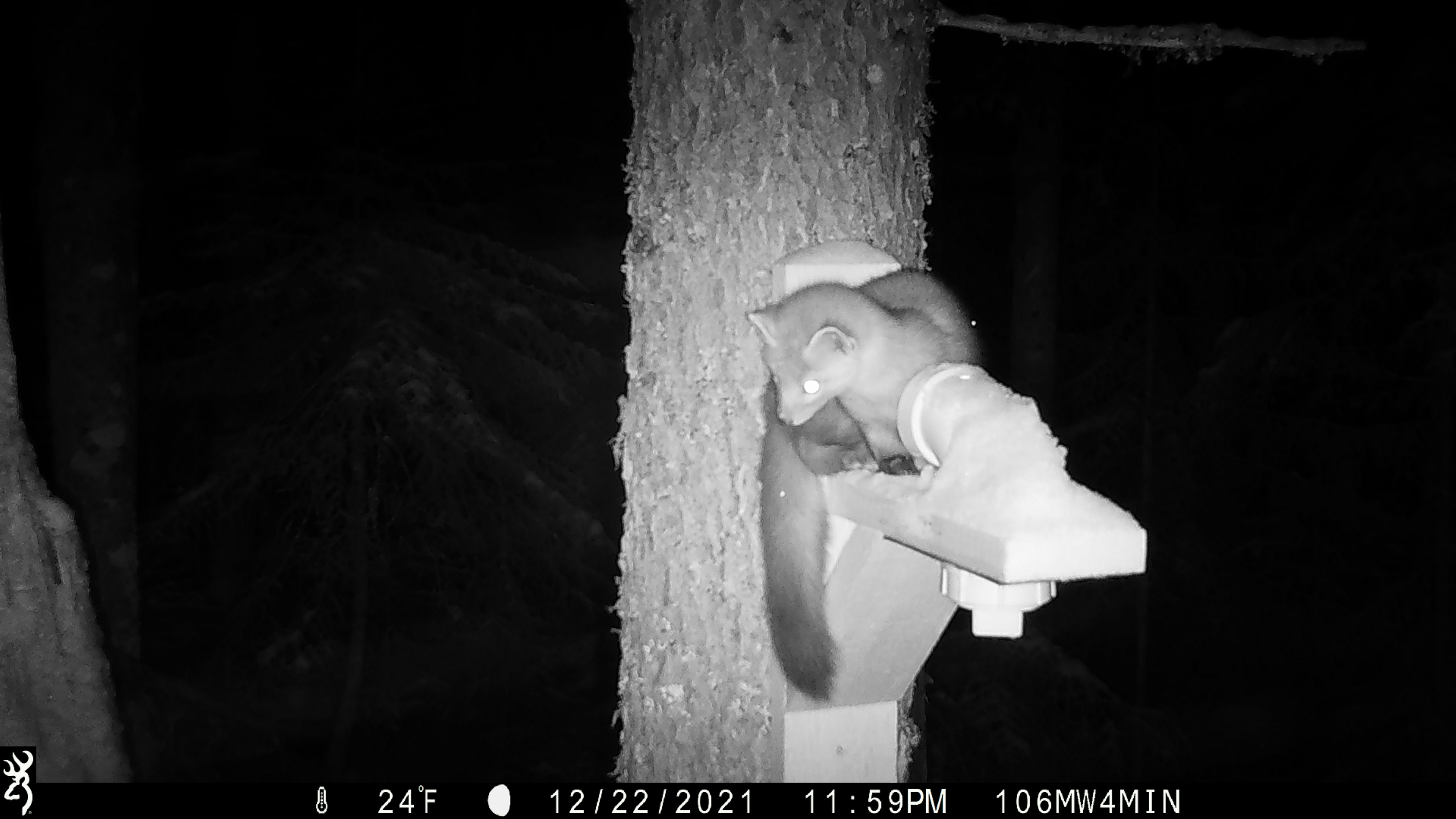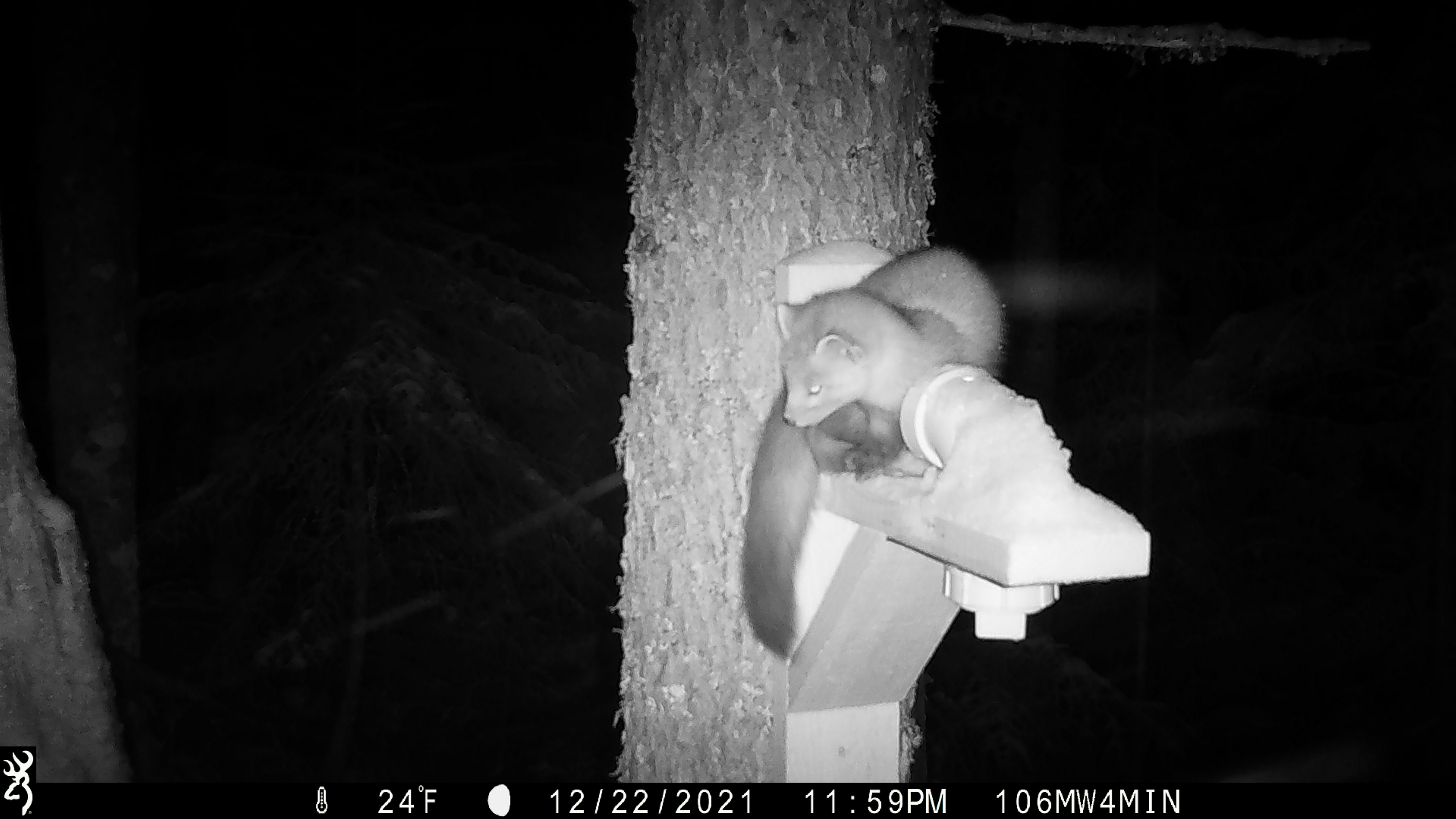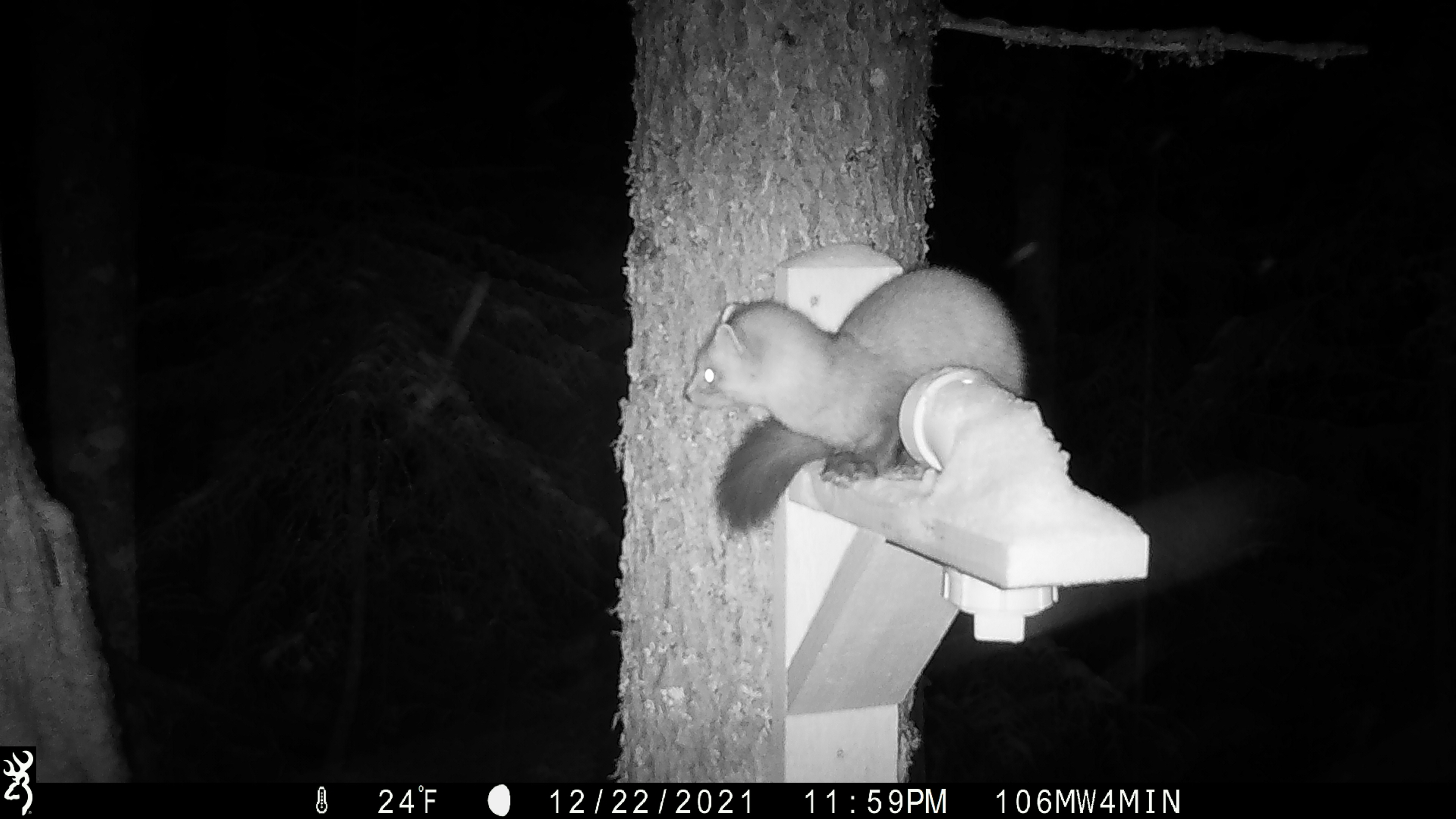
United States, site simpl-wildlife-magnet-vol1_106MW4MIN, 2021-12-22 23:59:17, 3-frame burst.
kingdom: Animalia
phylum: Chordata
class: Mammalia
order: Carnivora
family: Mustelidae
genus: Martes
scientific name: Martes americana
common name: american marten